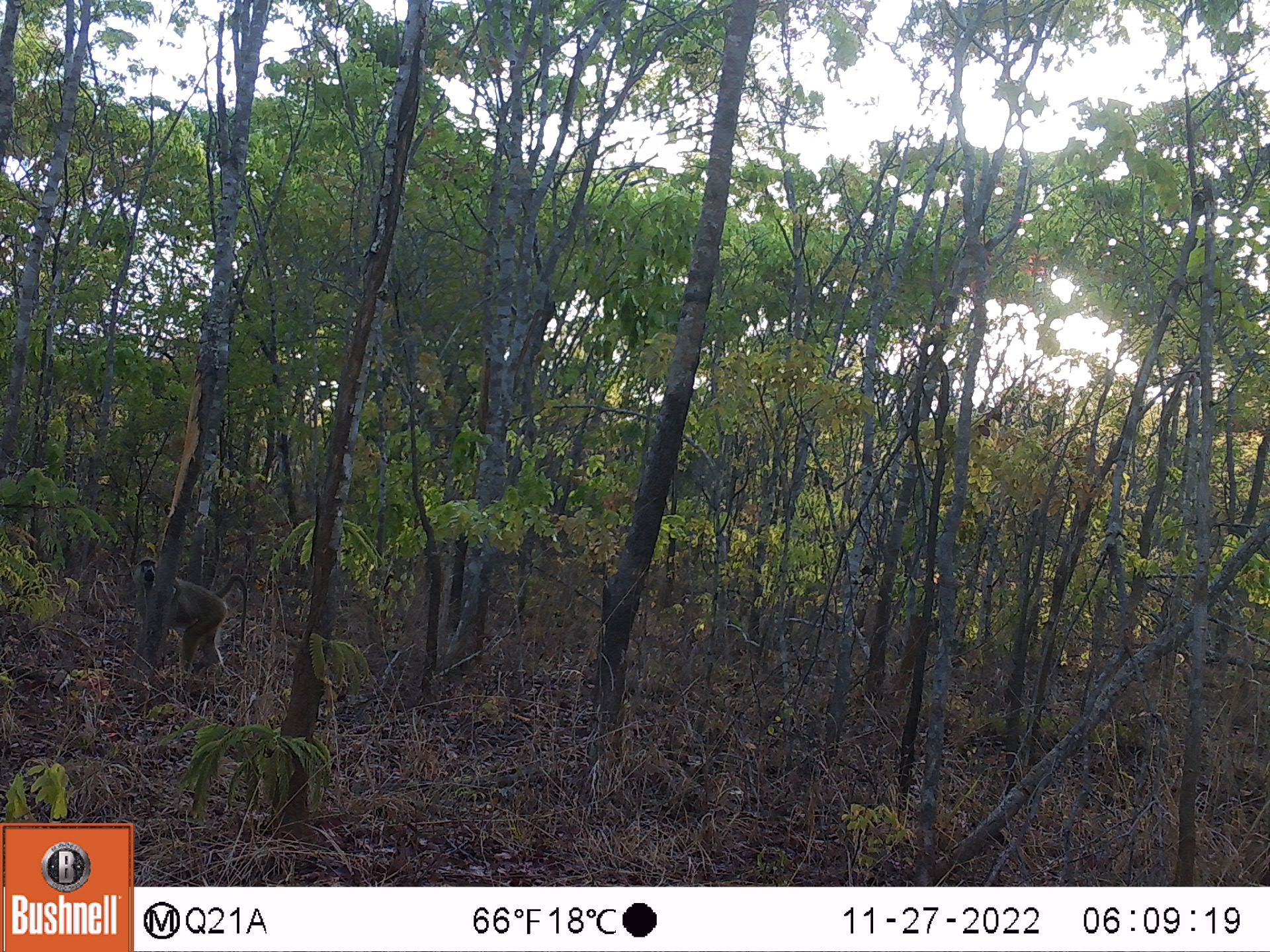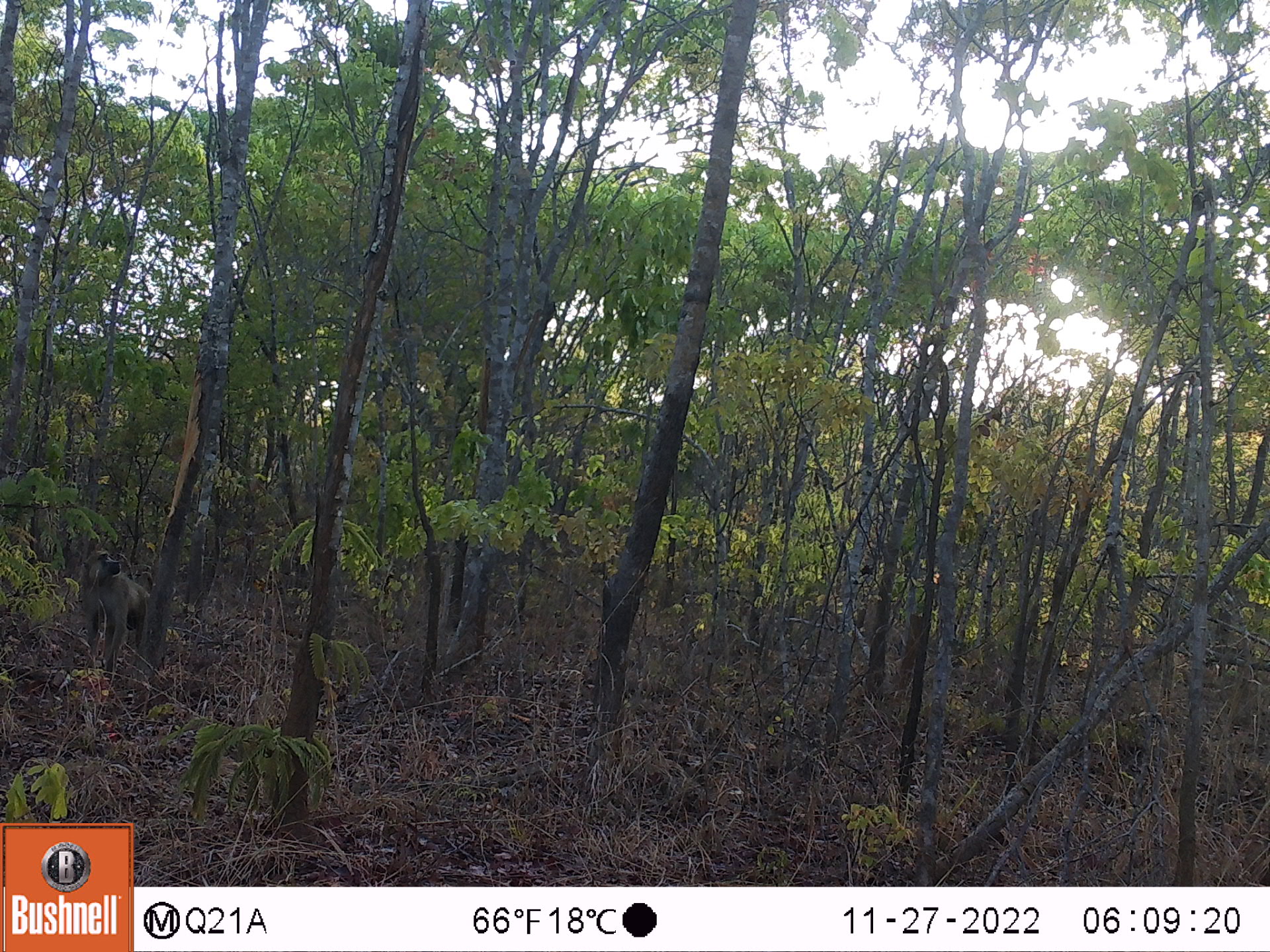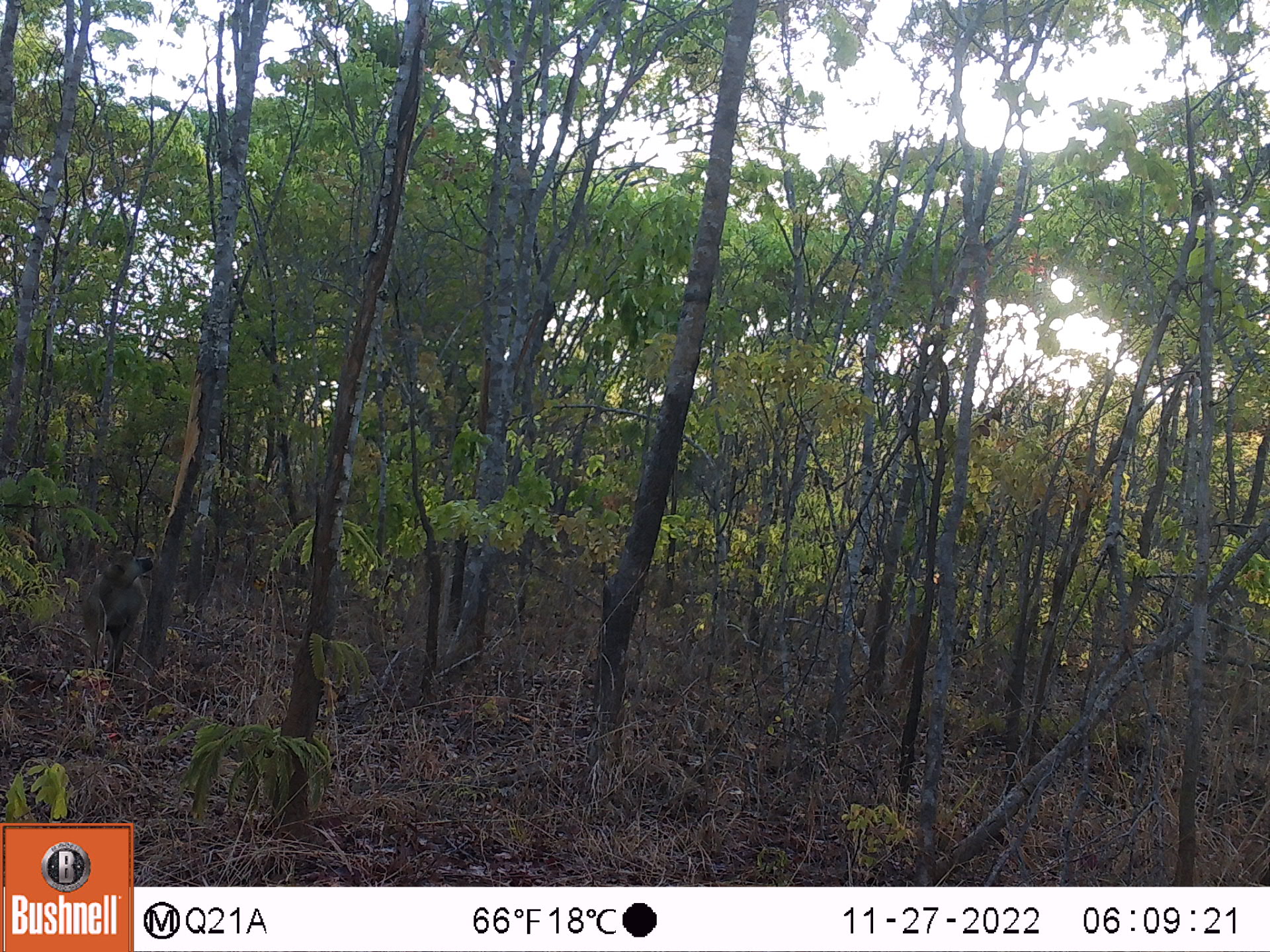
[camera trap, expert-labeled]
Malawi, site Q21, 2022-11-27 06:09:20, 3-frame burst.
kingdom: Animalia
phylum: Chordata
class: Mammalia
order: Primates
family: Cercopithecidae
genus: Papio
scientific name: Papio cynocephalus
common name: yellow baboon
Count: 1.